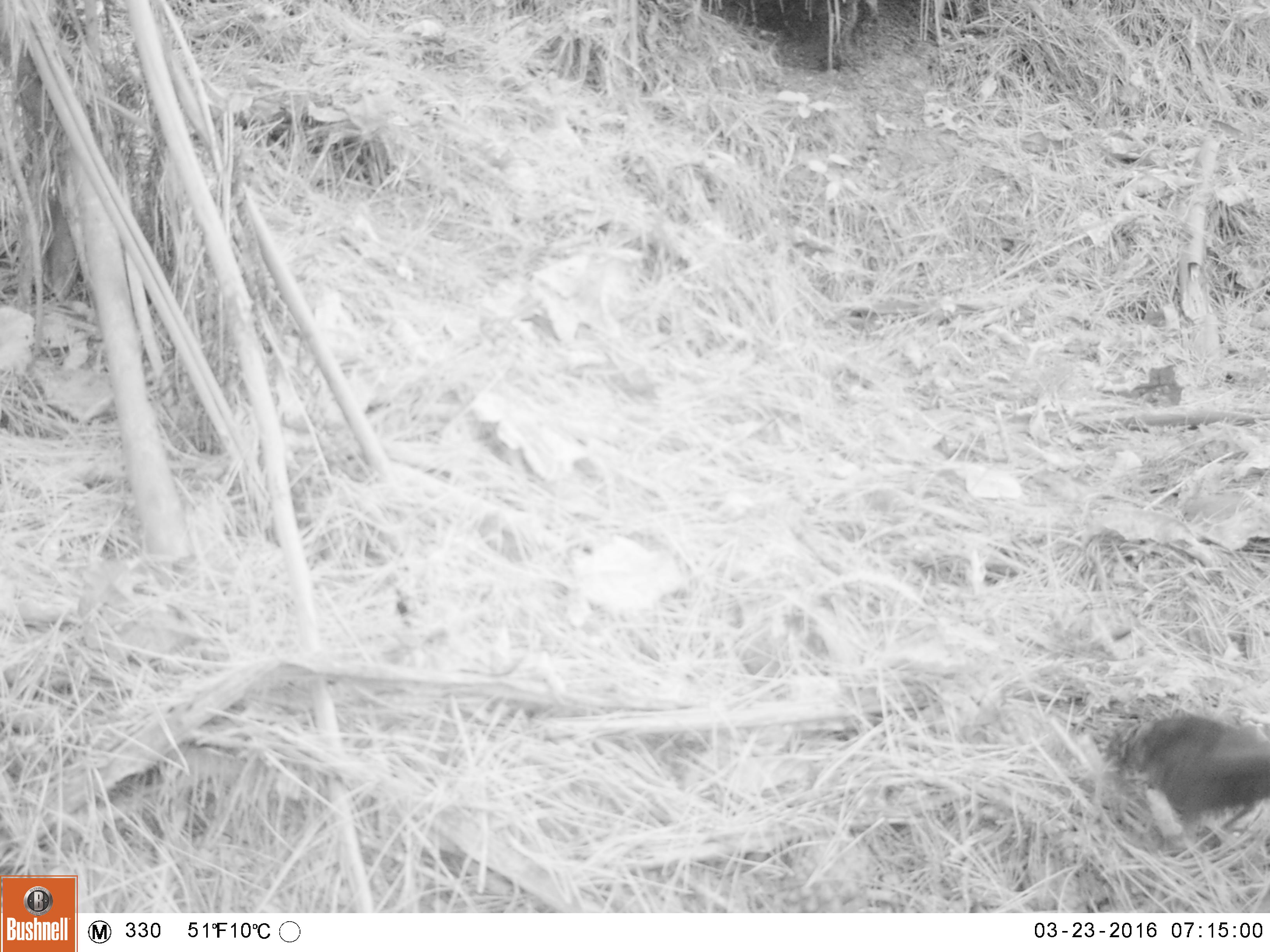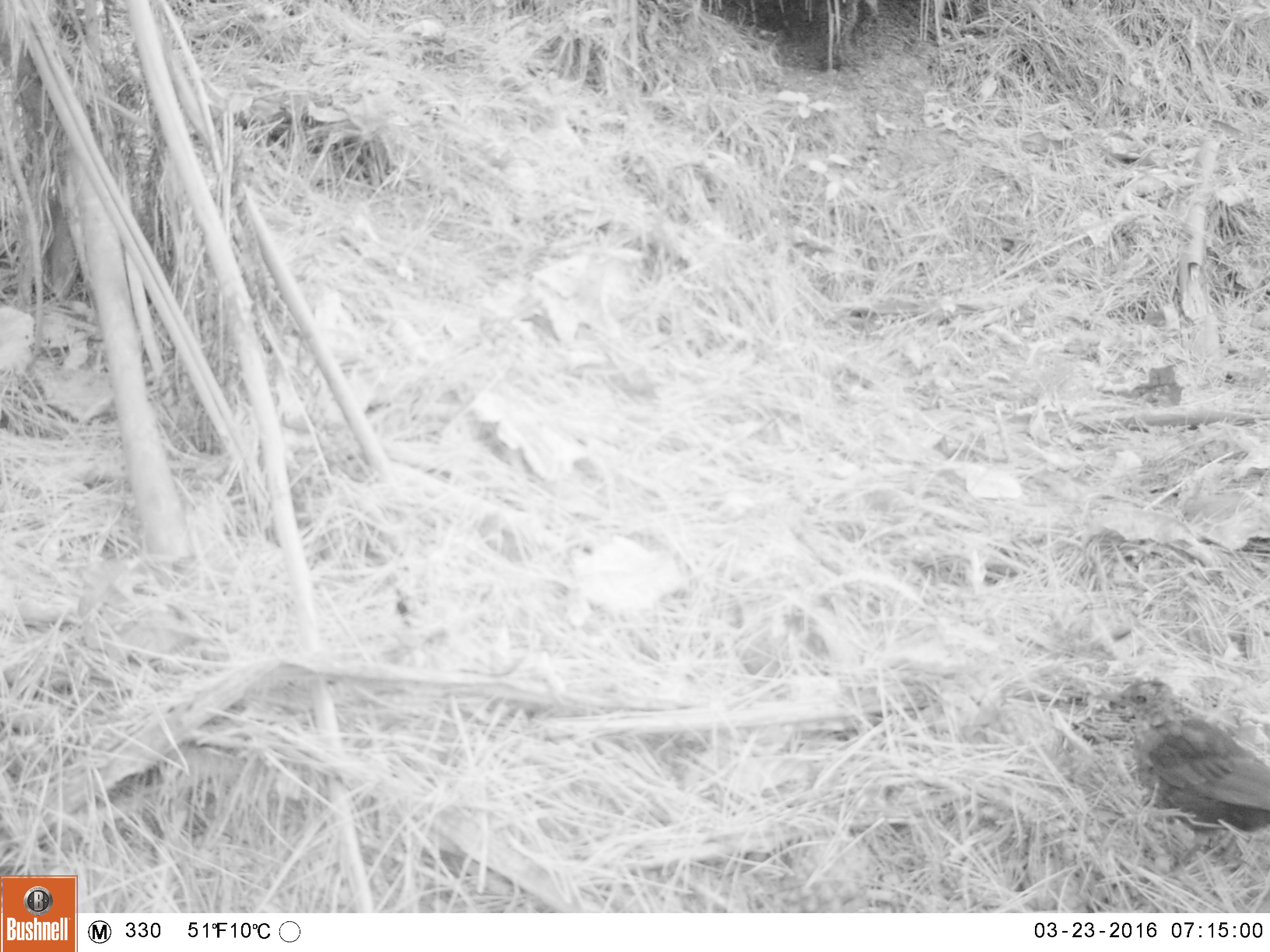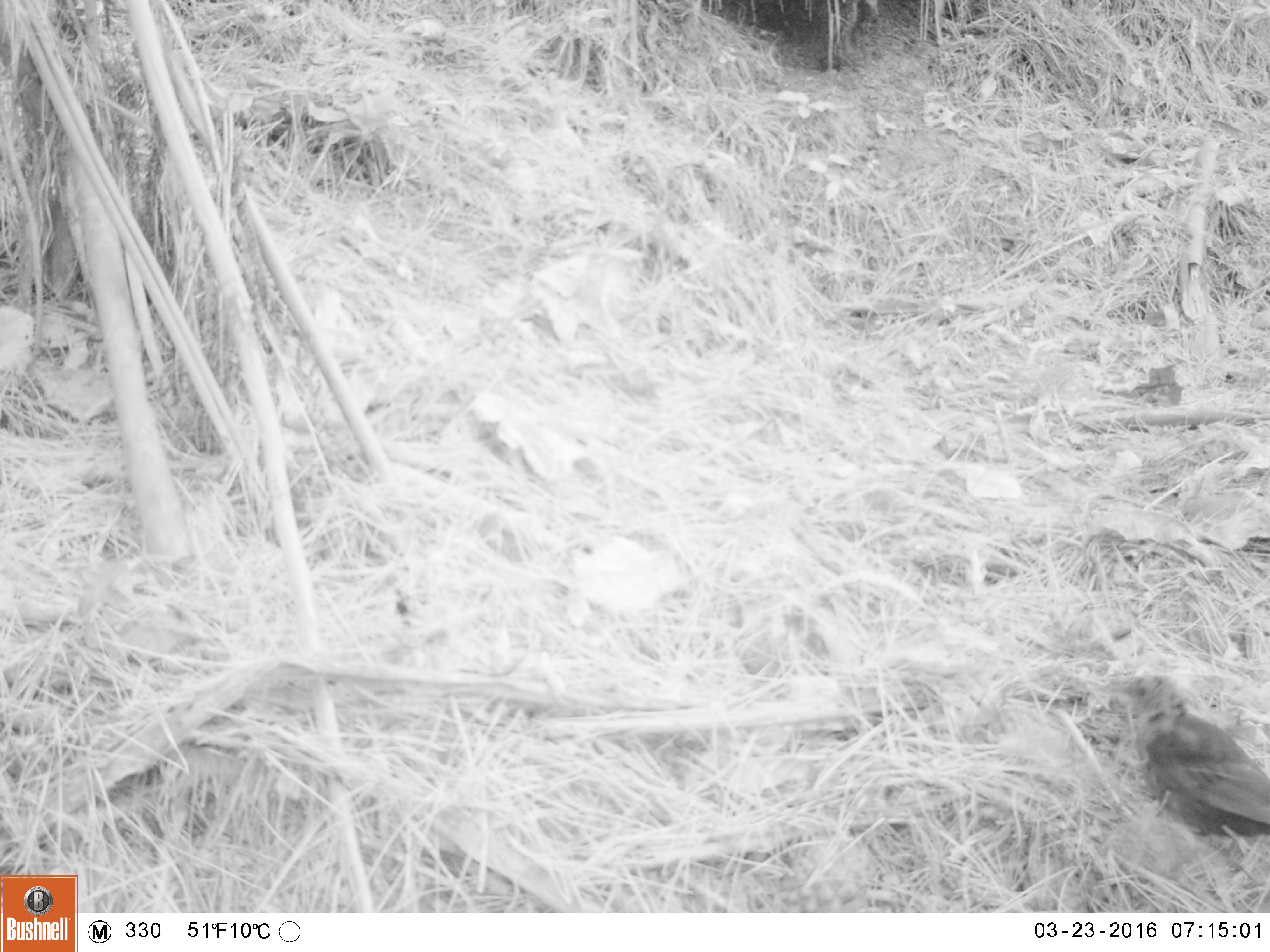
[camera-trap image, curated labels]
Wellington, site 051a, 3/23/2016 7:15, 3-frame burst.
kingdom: Animalia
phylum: Chordata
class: Aves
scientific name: Aves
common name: bird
Bird (Aves).